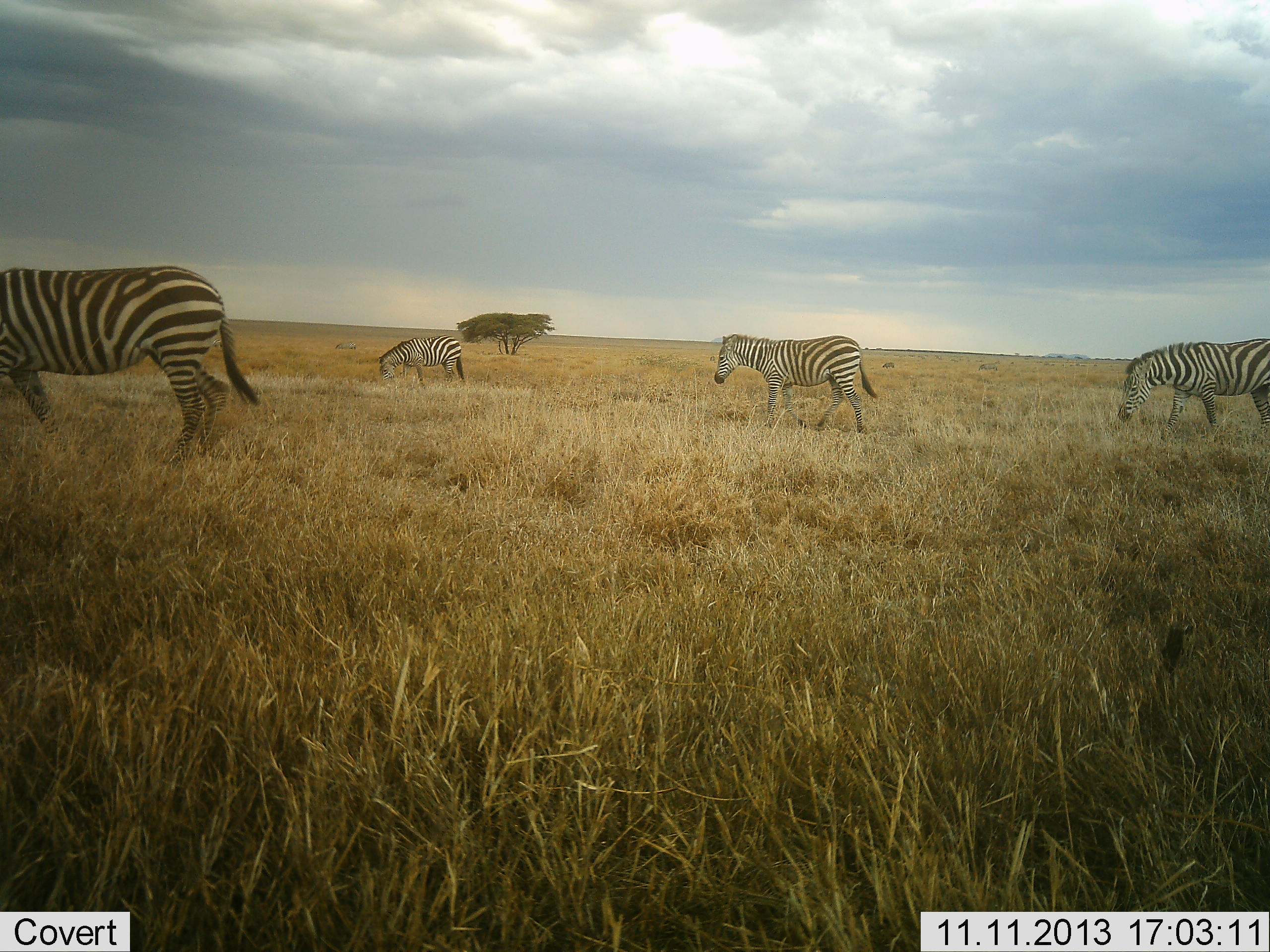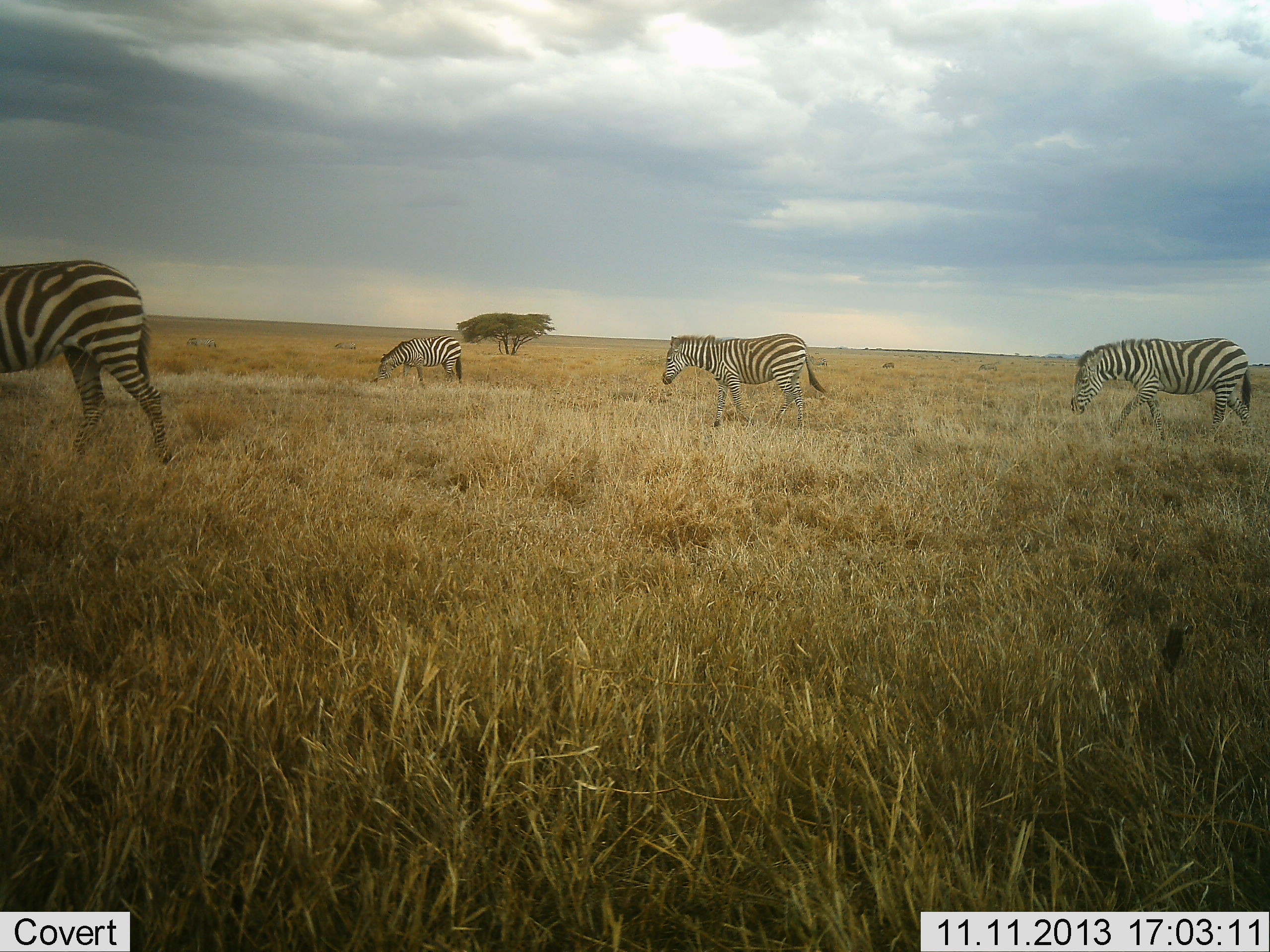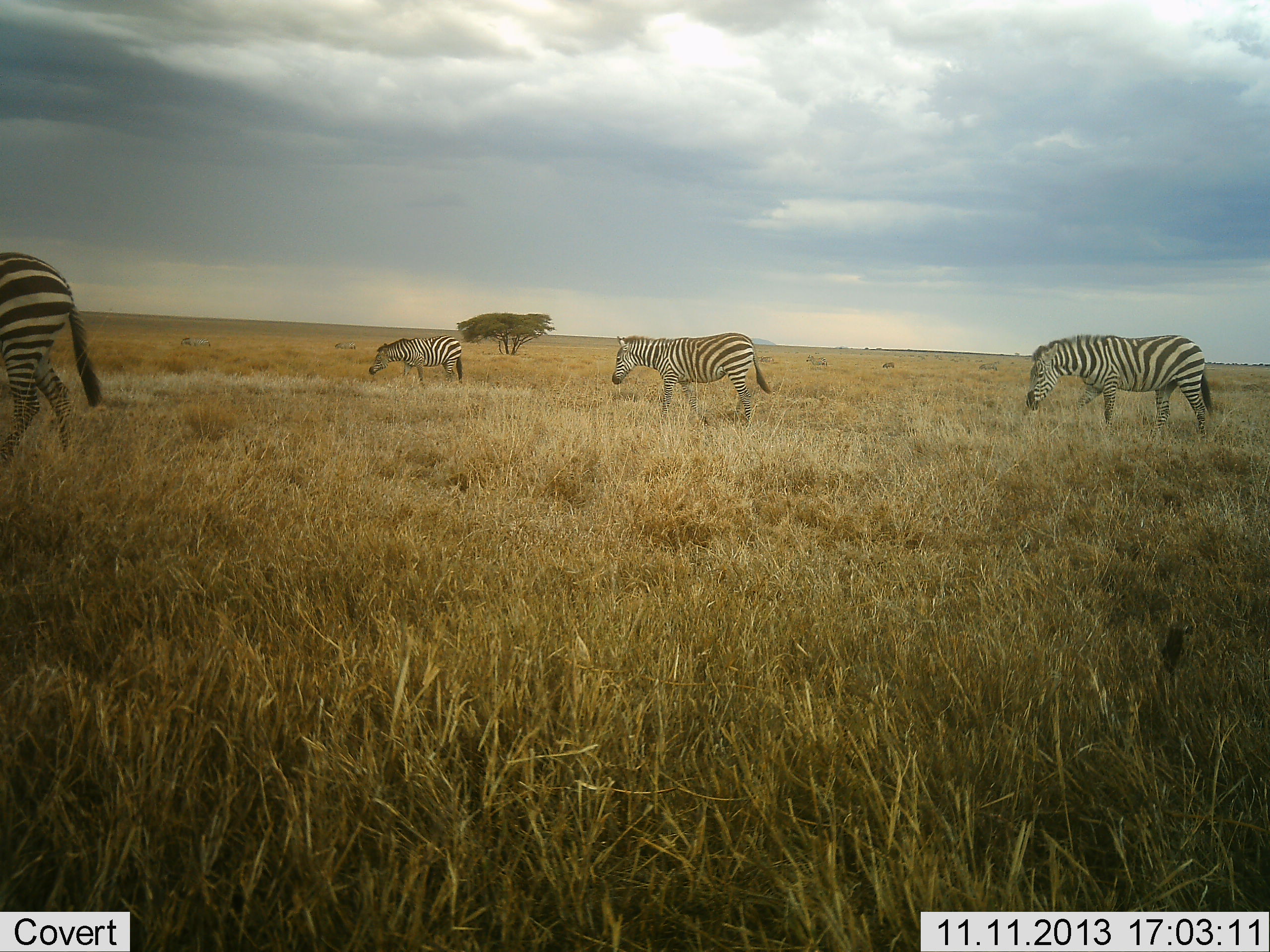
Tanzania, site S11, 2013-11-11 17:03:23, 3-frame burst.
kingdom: Animalia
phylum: Chordata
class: Mammalia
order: Perissodactyla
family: Equidae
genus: Equus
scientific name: Equus quagga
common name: plains zebra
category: zebra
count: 4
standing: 30%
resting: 0%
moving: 90%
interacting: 0%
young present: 0%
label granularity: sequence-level